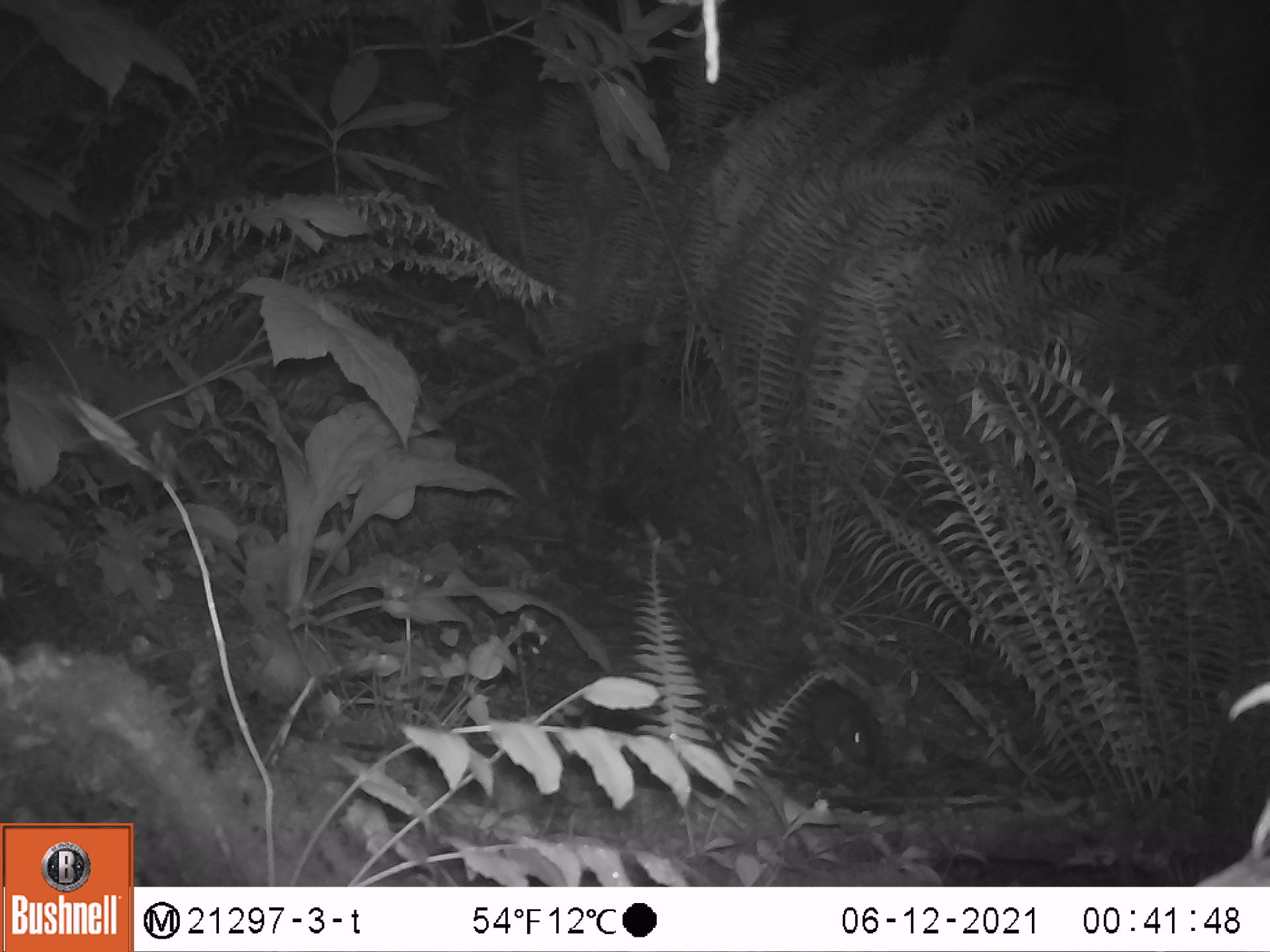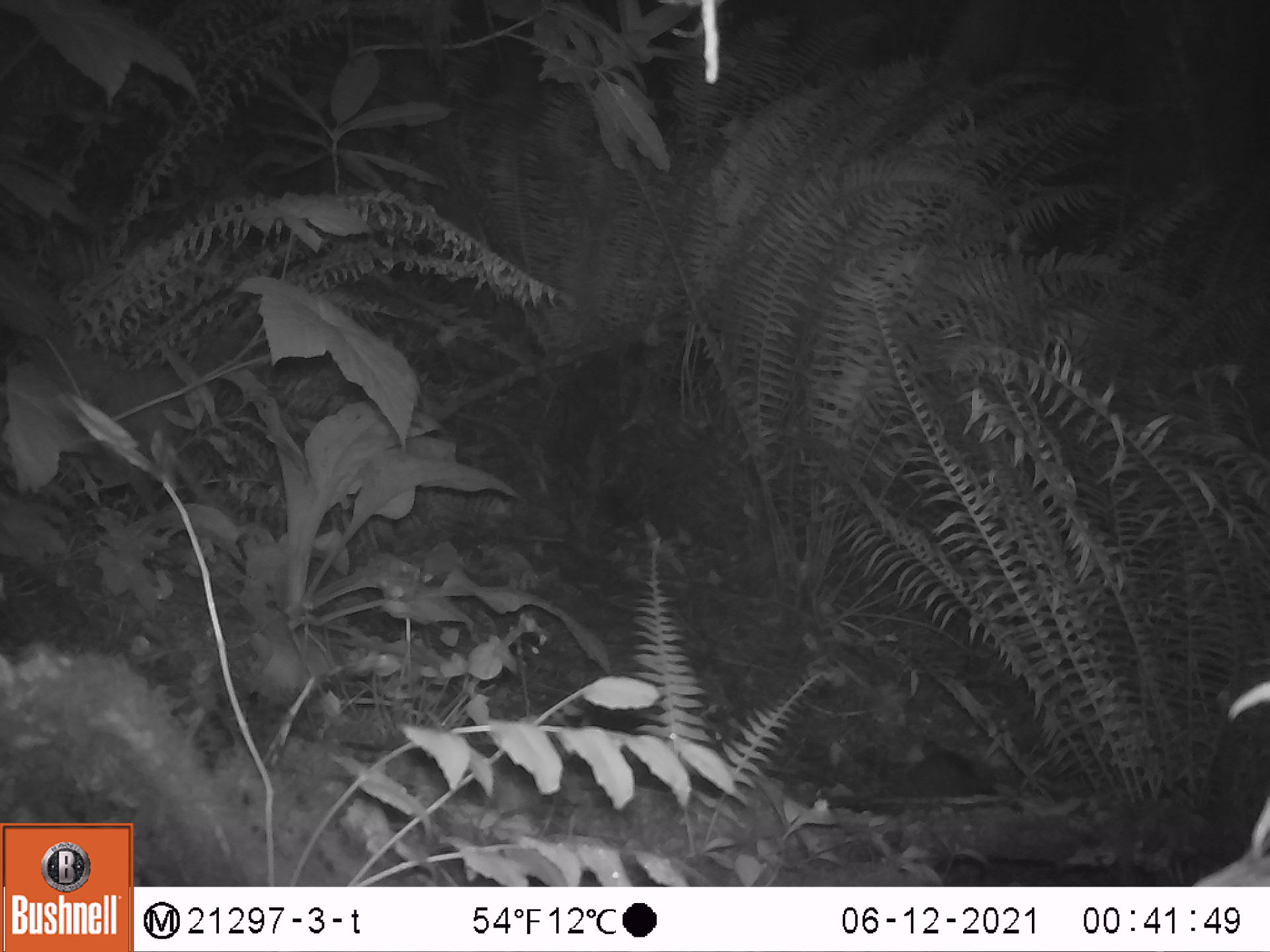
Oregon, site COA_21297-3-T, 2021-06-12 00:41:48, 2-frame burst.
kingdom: Animalia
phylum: Chordata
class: Mammalia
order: Rodentia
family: Aplodontiidae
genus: Aplodontia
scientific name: Aplodontia rufa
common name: mountain beaver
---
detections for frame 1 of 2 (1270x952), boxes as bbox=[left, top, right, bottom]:
mountain beaver: bbox=[793, 673, 886, 771]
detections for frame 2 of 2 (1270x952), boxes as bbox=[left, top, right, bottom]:
mountain beaver: bbox=[871, 737, 1026, 819]